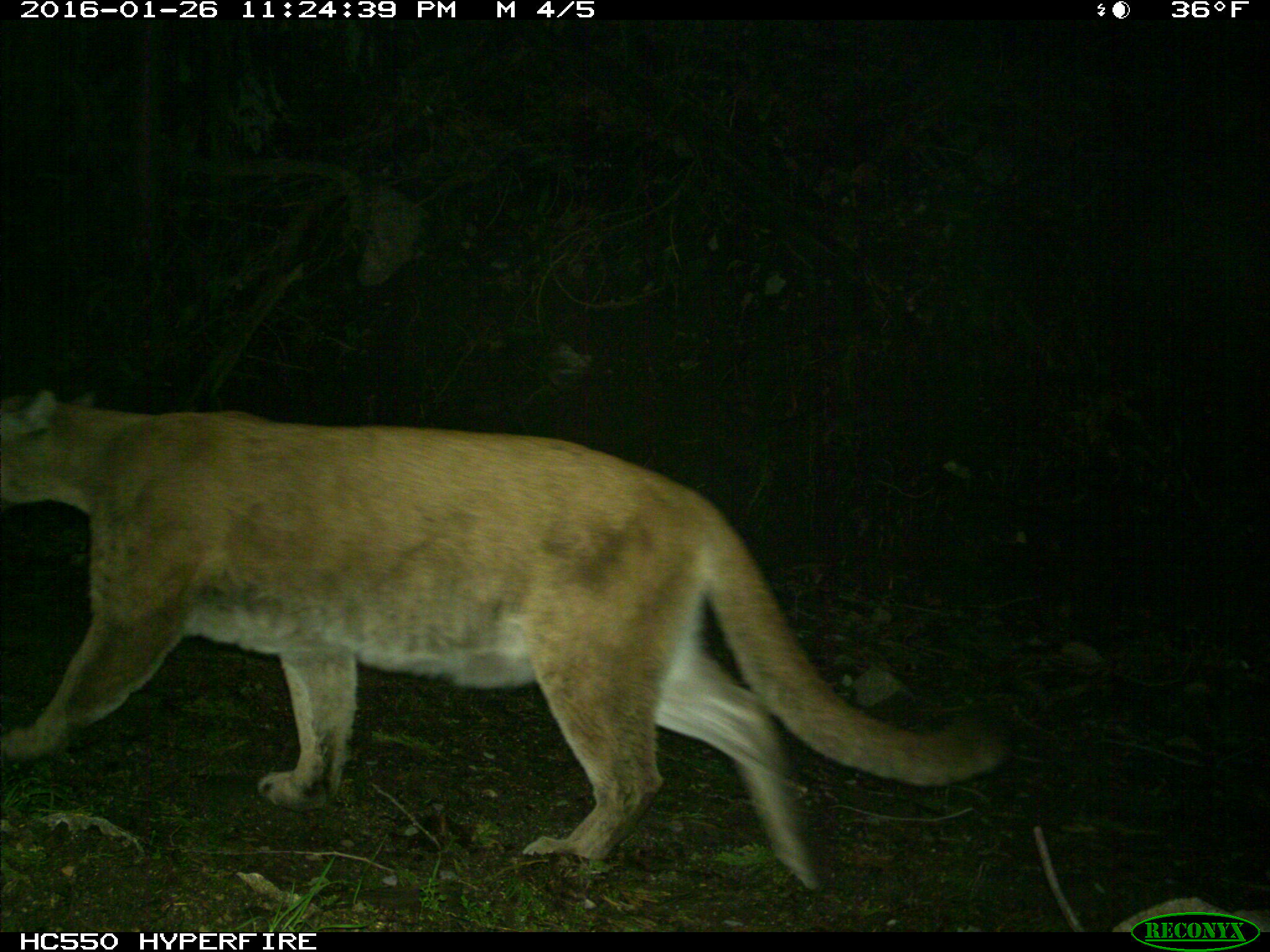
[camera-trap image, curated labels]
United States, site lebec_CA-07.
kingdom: Animalia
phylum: Chordata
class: Mammalia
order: Carnivora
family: Felidae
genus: Puma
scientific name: Puma concolor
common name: mountain lion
Puma concolor (mountain lion).